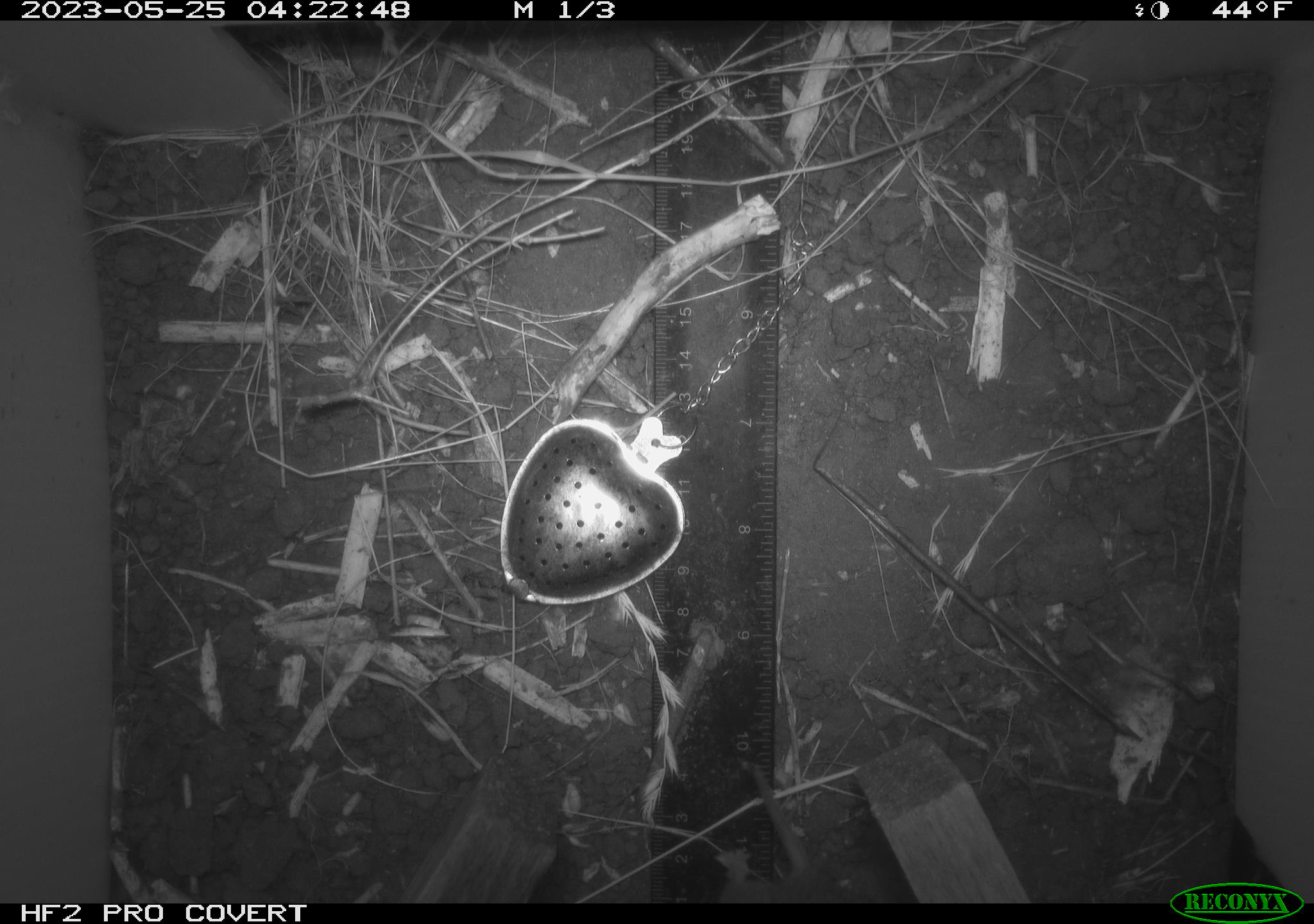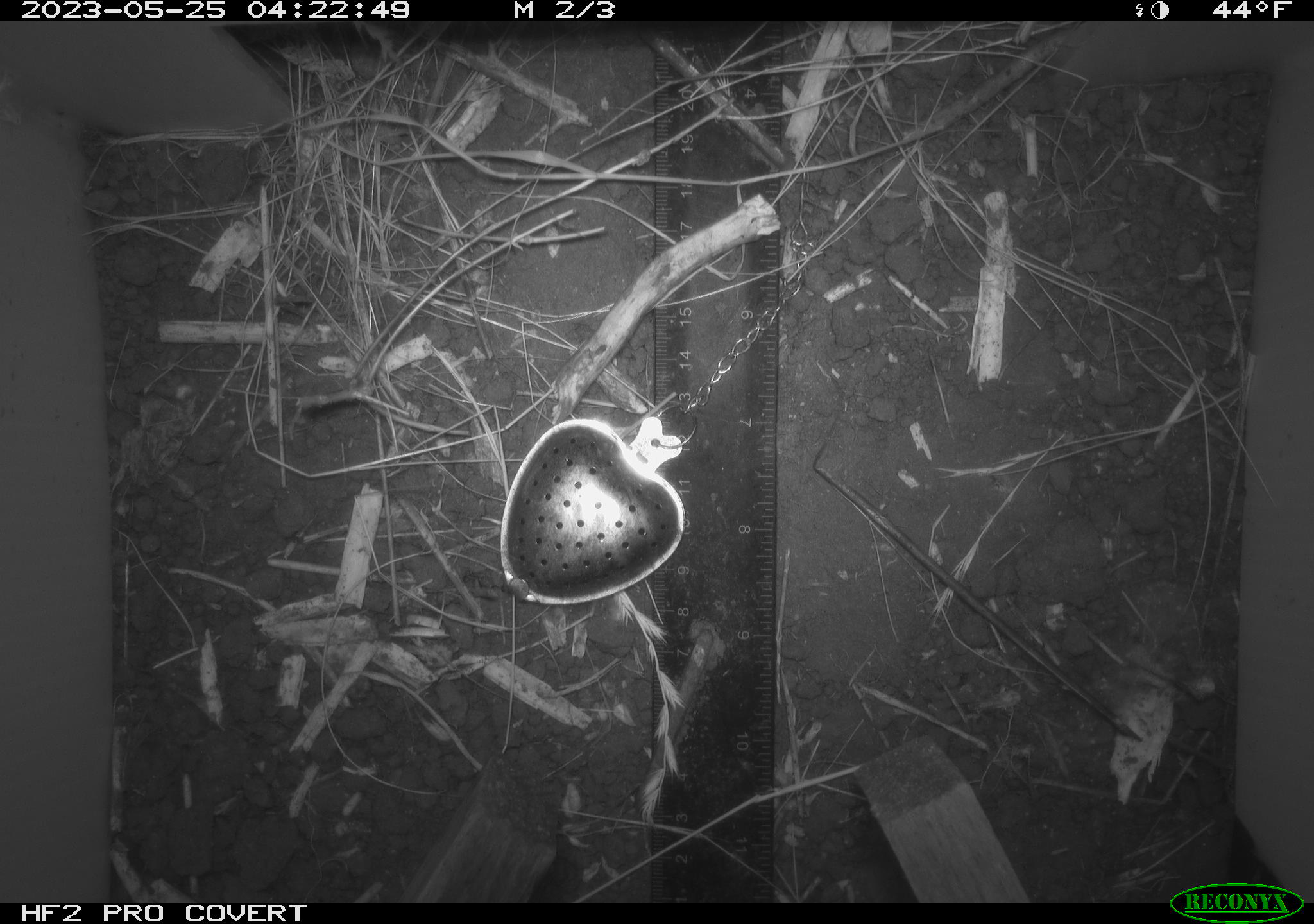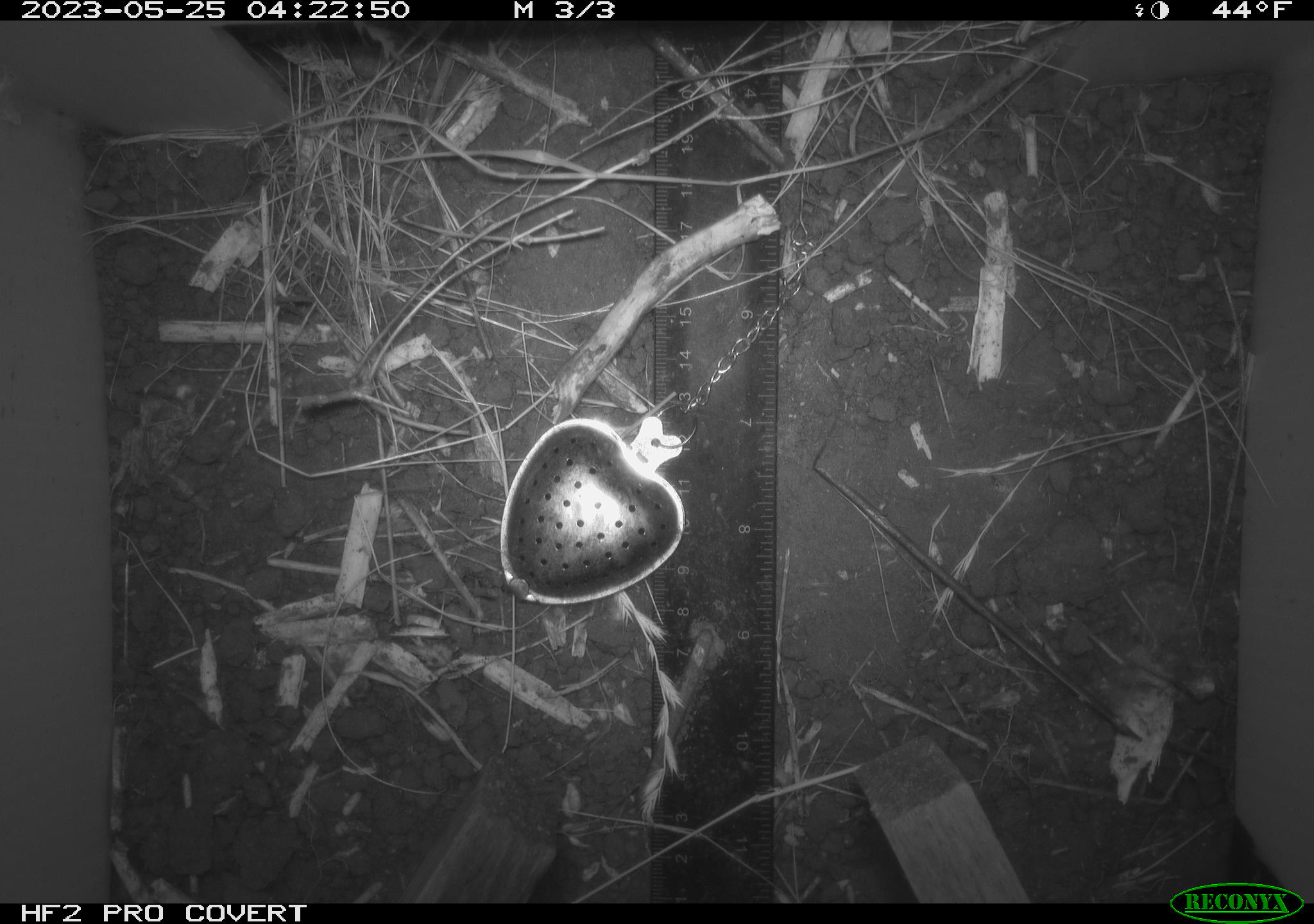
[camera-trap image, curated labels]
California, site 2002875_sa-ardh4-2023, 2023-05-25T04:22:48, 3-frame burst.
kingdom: Animalia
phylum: Chordata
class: Mammalia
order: Rodentia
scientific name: Rodentia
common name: mouse species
Mouse species (Rodentia).